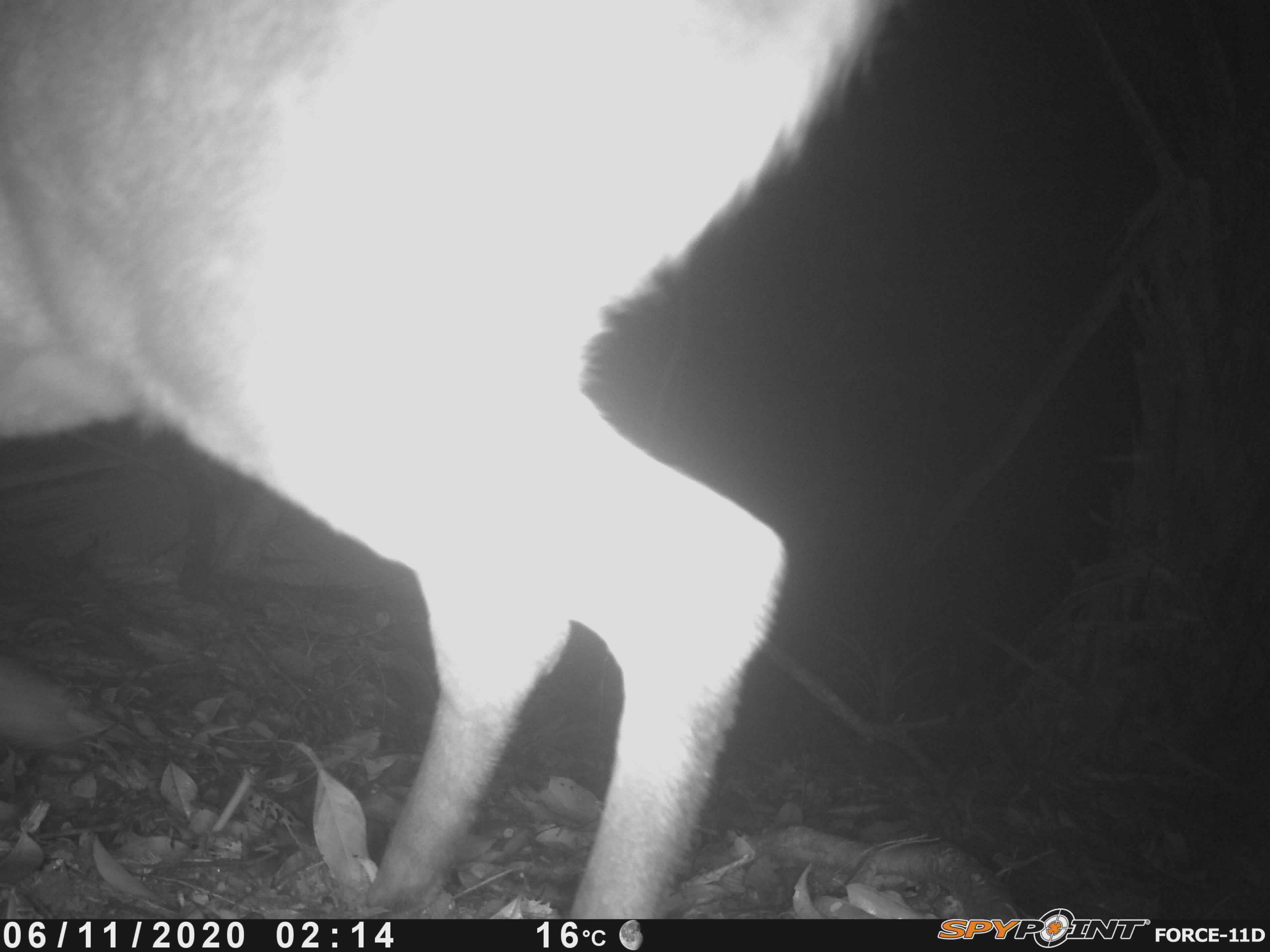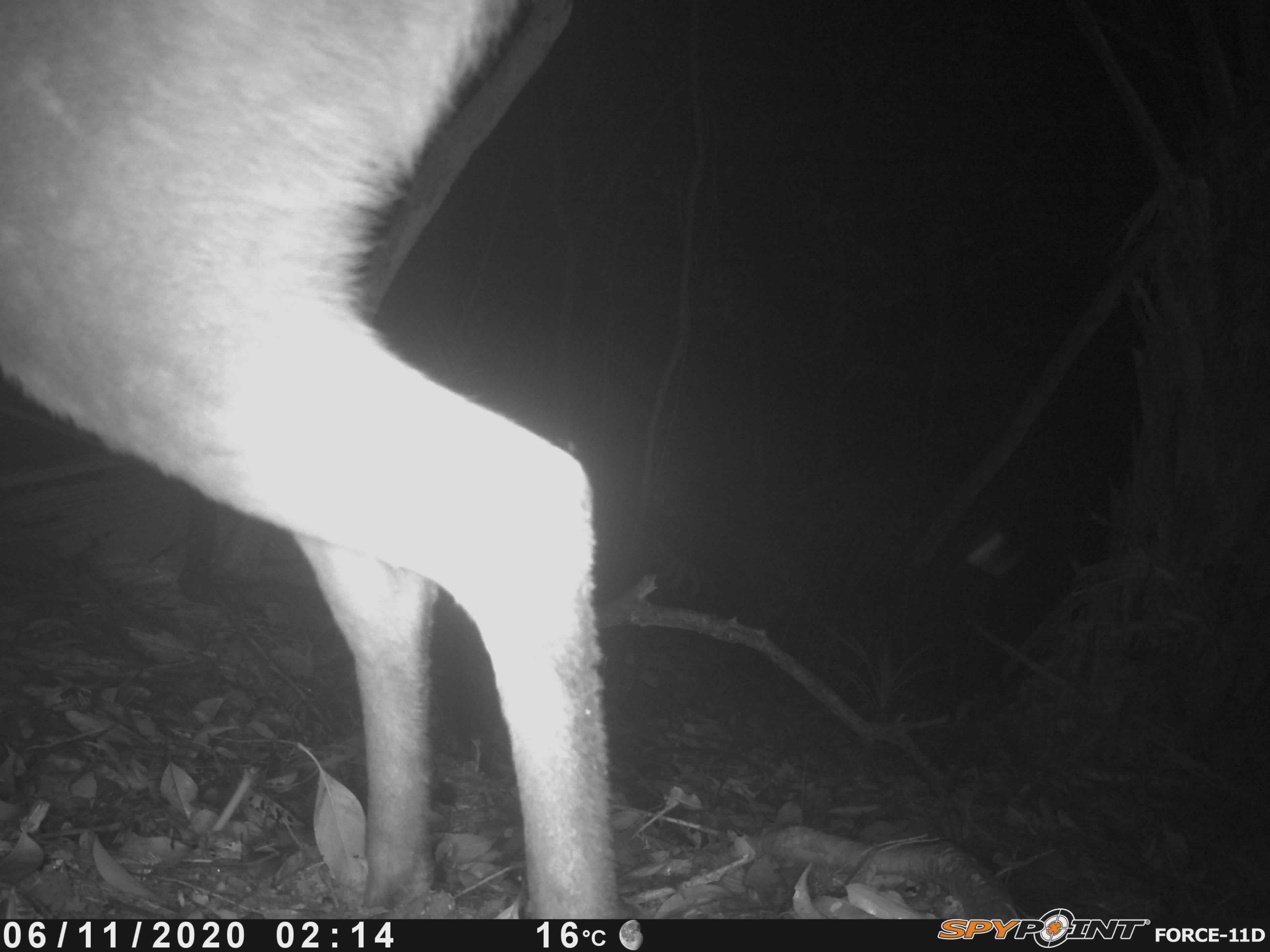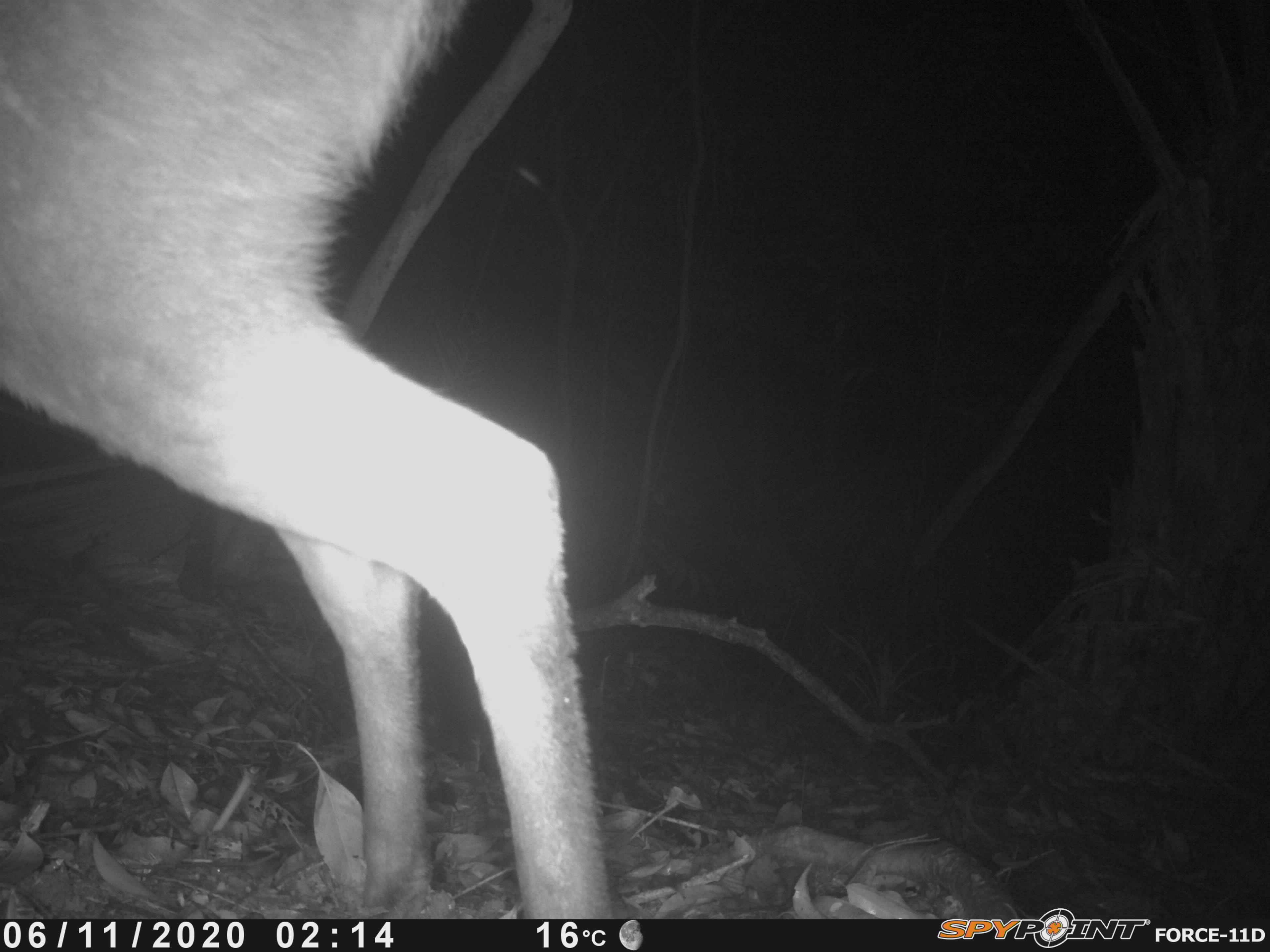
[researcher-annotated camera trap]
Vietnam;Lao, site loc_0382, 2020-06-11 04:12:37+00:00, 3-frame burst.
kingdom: Animalia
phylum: Chordata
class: Mammalia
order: Artiodactyla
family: Cervidae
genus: Muntiacus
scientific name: Muntiacus vuquangensis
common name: large-antlered muntjac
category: large antlered muntjac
Large antlered muntjac (large-antlered muntjac) (Muntiacus vuquangensis). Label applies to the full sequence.